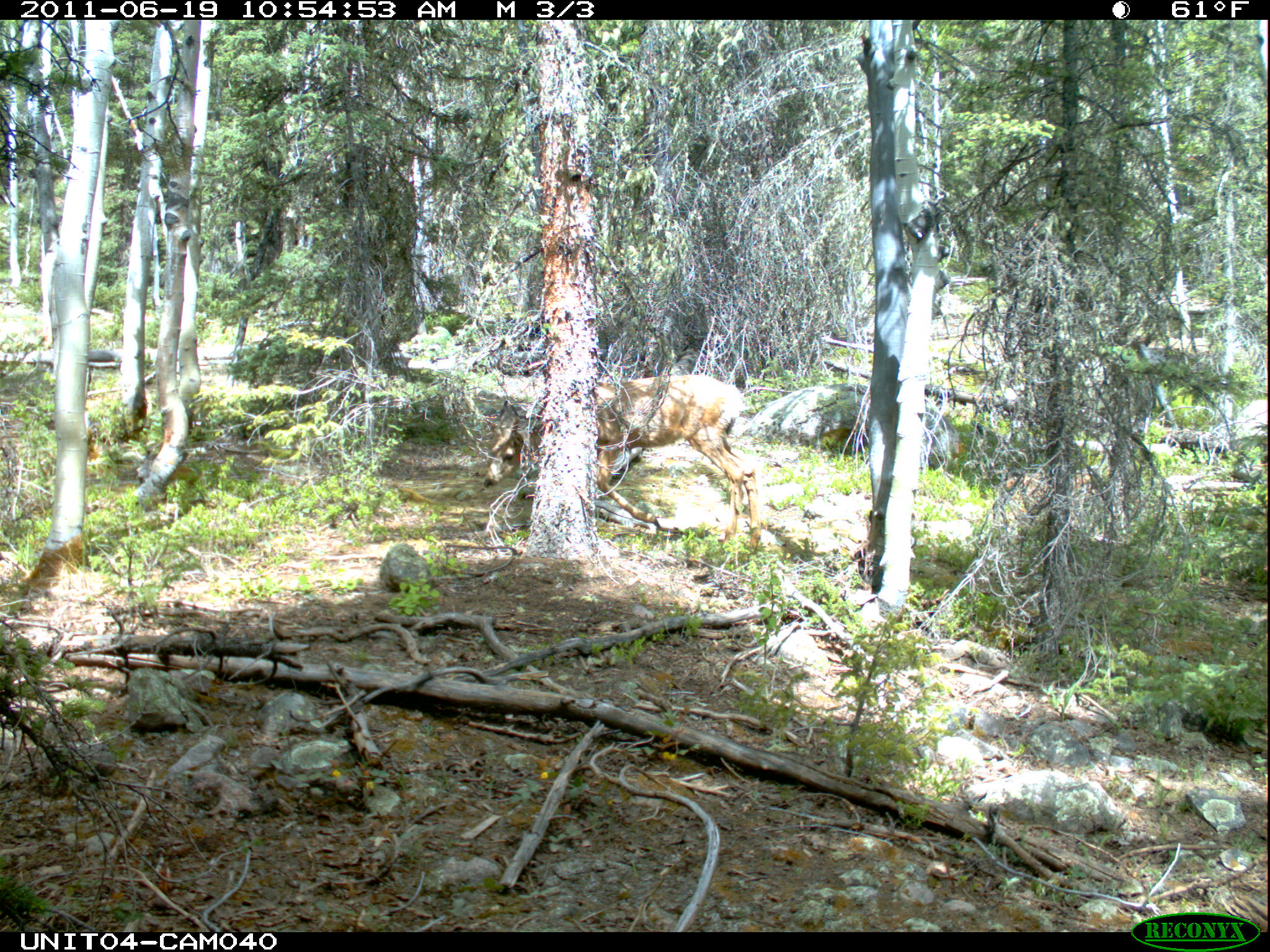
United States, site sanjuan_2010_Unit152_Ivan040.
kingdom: Animalia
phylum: Chordata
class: Mammalia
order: Artiodactyla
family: Cervidae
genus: Odocoileus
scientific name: Odocoileus hemionus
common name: mule deer